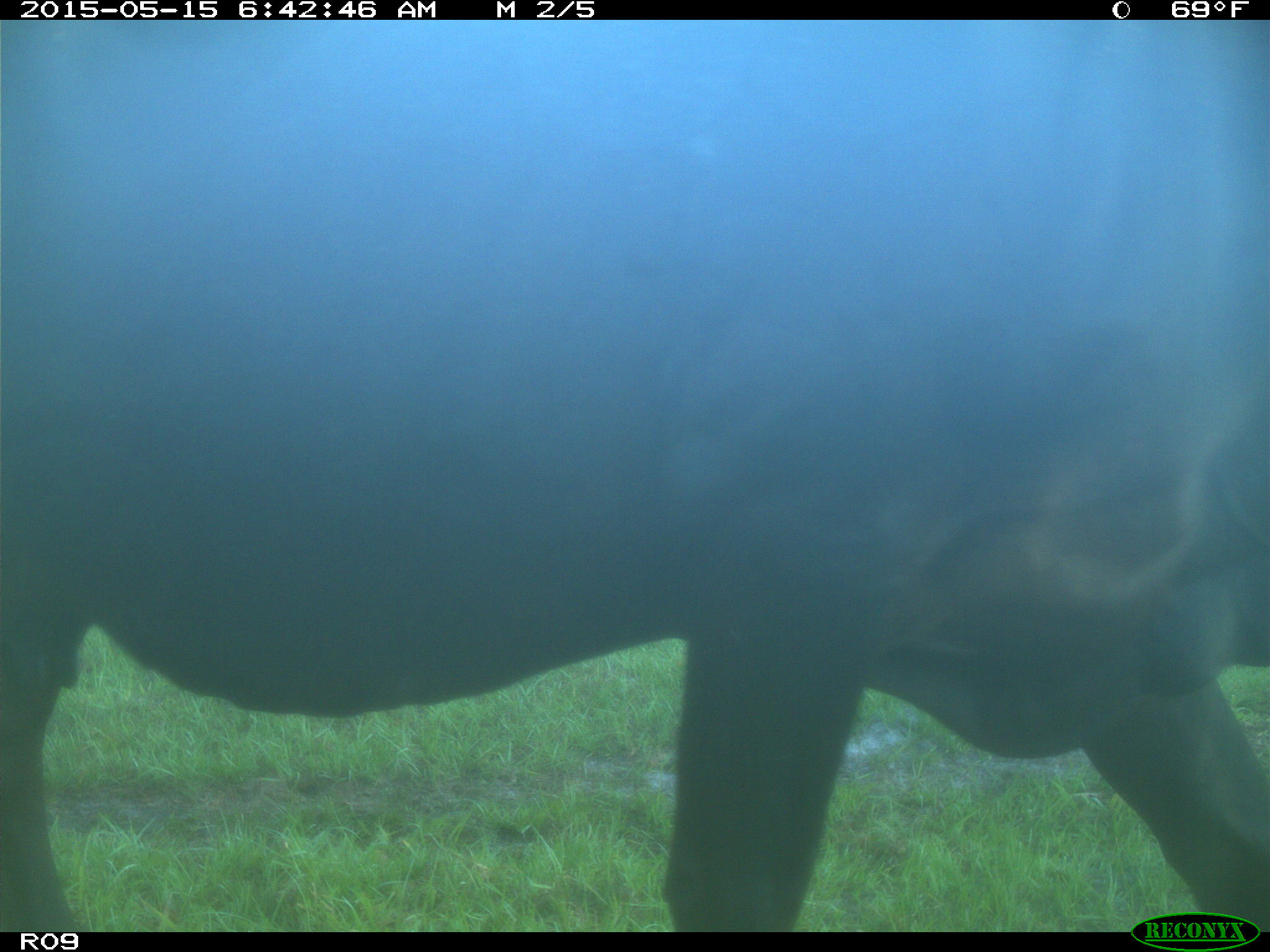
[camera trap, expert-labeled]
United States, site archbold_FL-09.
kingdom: Animalia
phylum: Chordata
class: Mammalia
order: Artiodactyla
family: Bovidae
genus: Bos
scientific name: Bos taurus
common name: domestic cow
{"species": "Bos taurus (domestic cow)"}